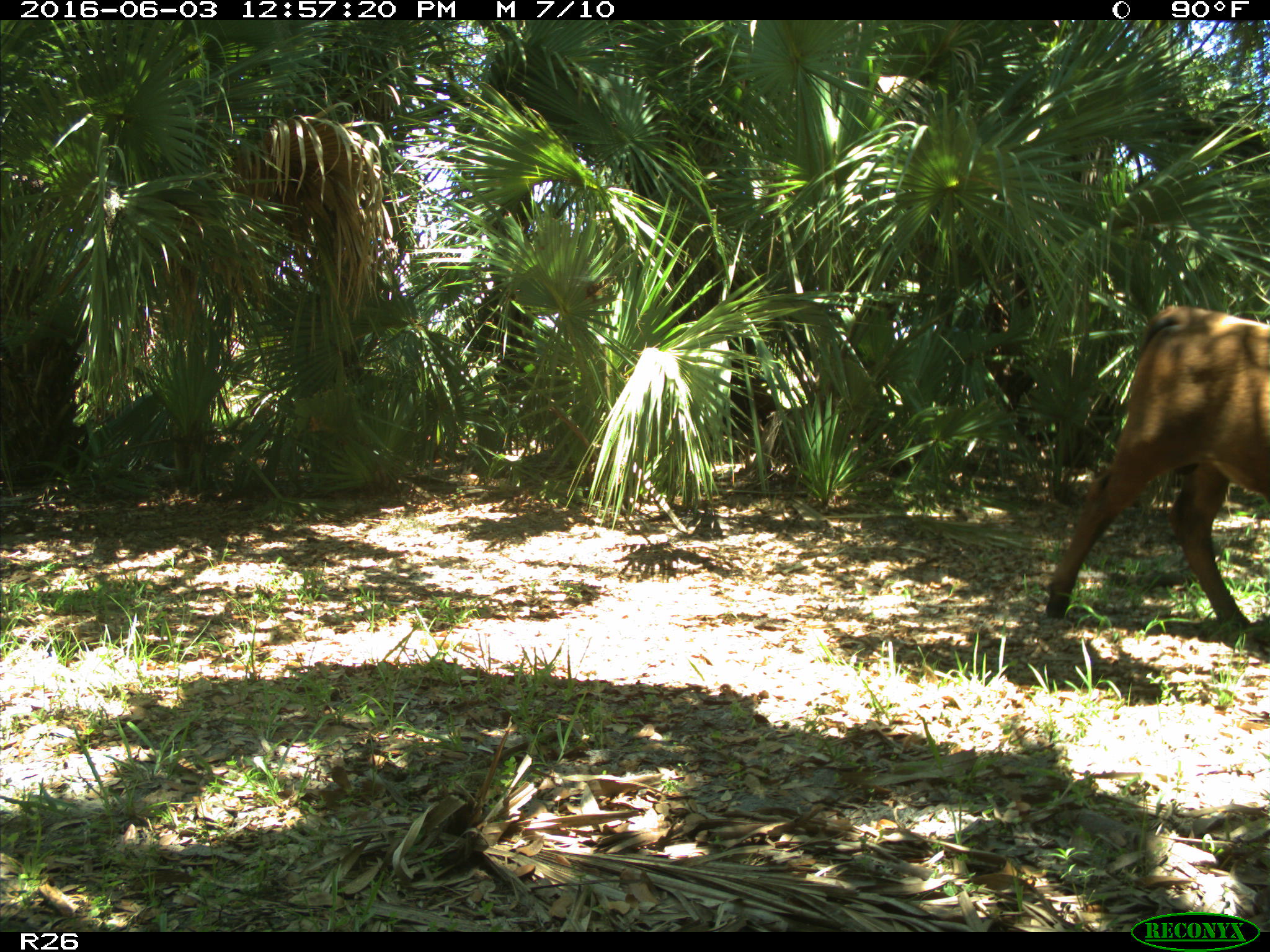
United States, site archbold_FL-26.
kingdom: Animalia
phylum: Chordata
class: Mammalia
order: Artiodactyla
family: Bovidae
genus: Bos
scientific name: Bos taurus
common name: domestic cow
Bos taurus (domestic cow).